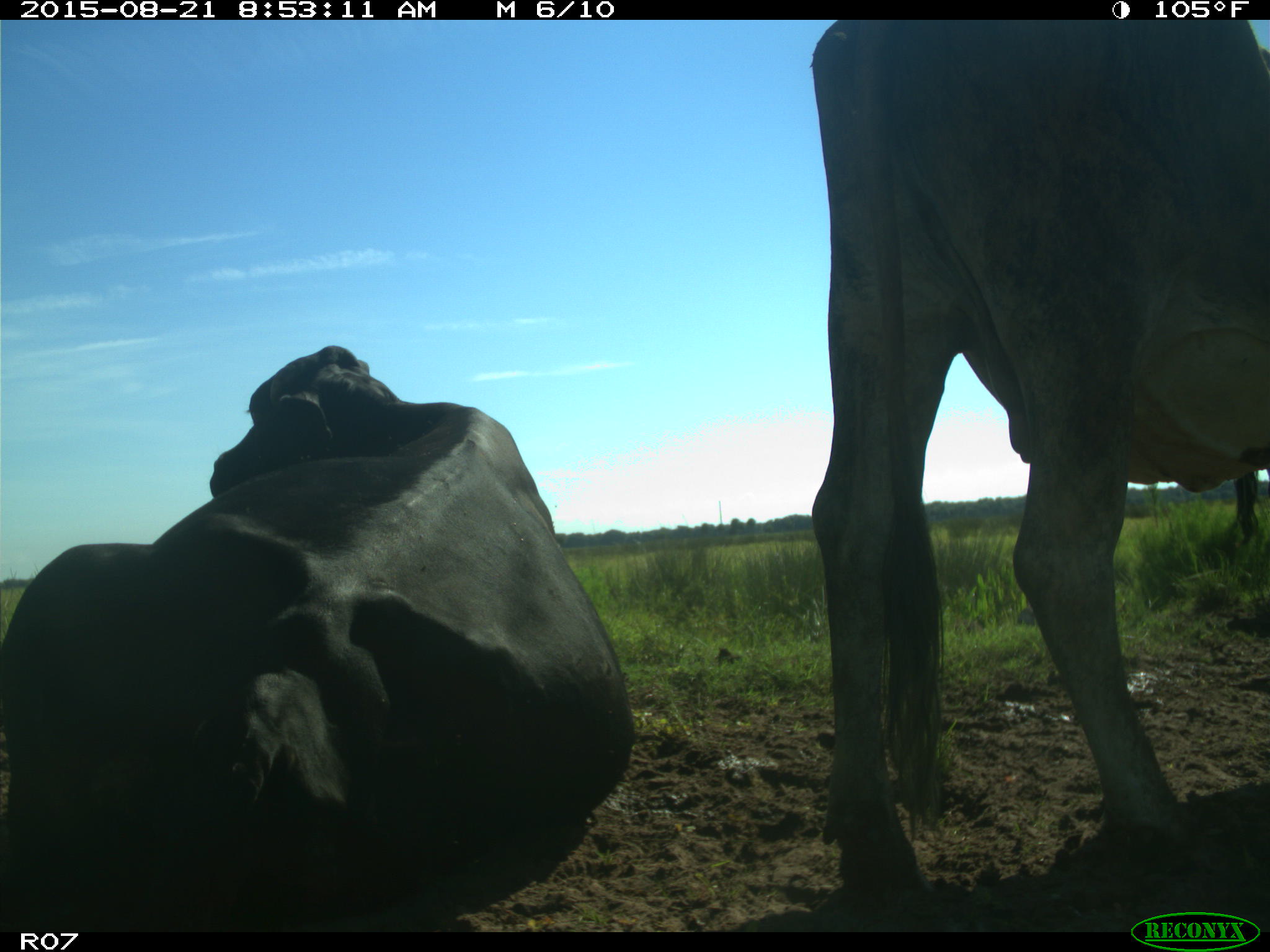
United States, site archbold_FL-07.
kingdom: Animalia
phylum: Chordata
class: Mammalia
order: Artiodactyla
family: Bovidae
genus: Bos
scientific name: Bos taurus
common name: domestic cow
Bos taurus (domestic cow).